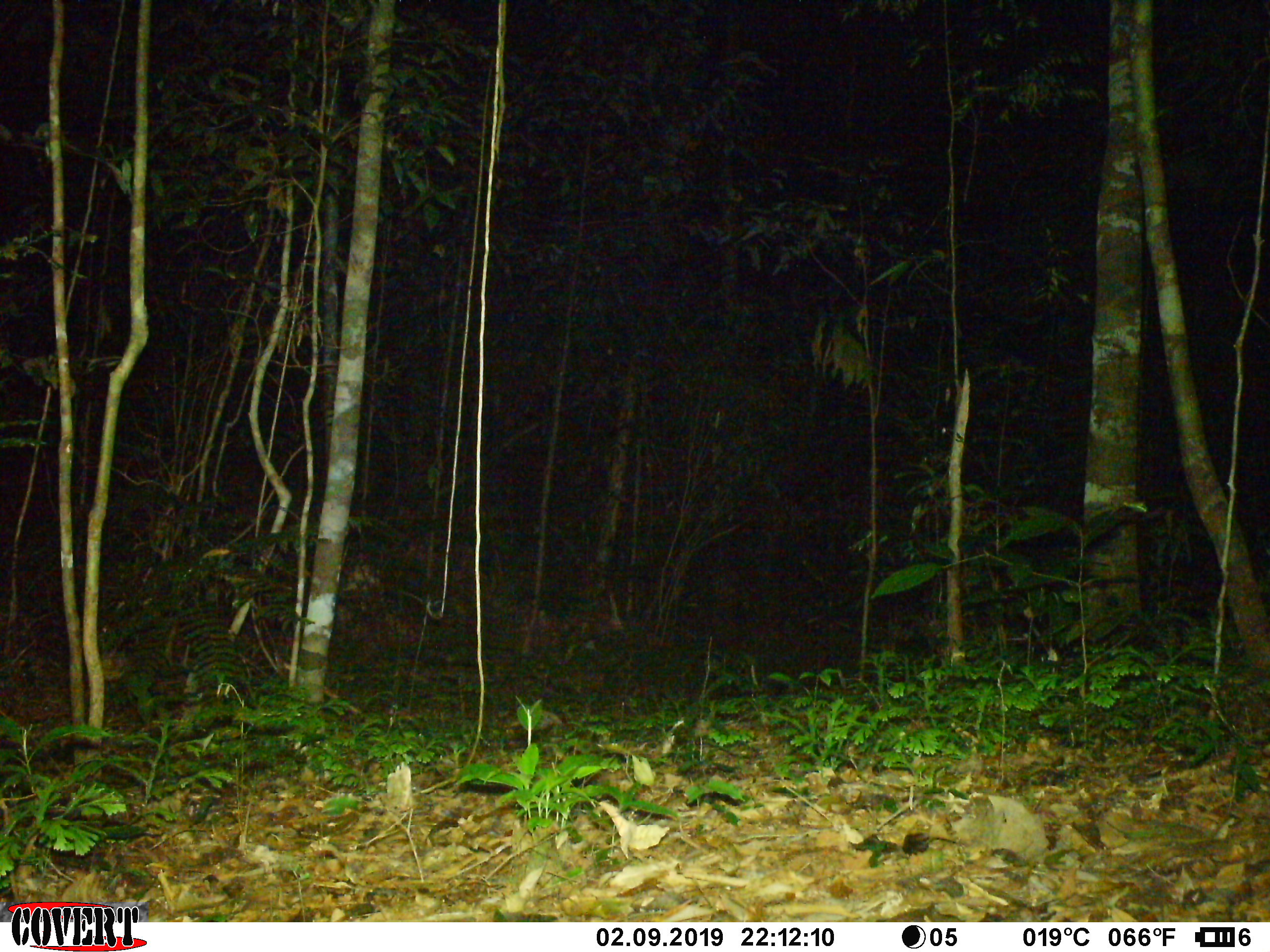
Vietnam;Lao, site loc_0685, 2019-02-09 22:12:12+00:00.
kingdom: Animalia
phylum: Chordata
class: Mammalia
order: Rodentia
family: Muridae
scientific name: Muridae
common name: old-world mice and rats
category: unidentified murid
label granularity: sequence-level